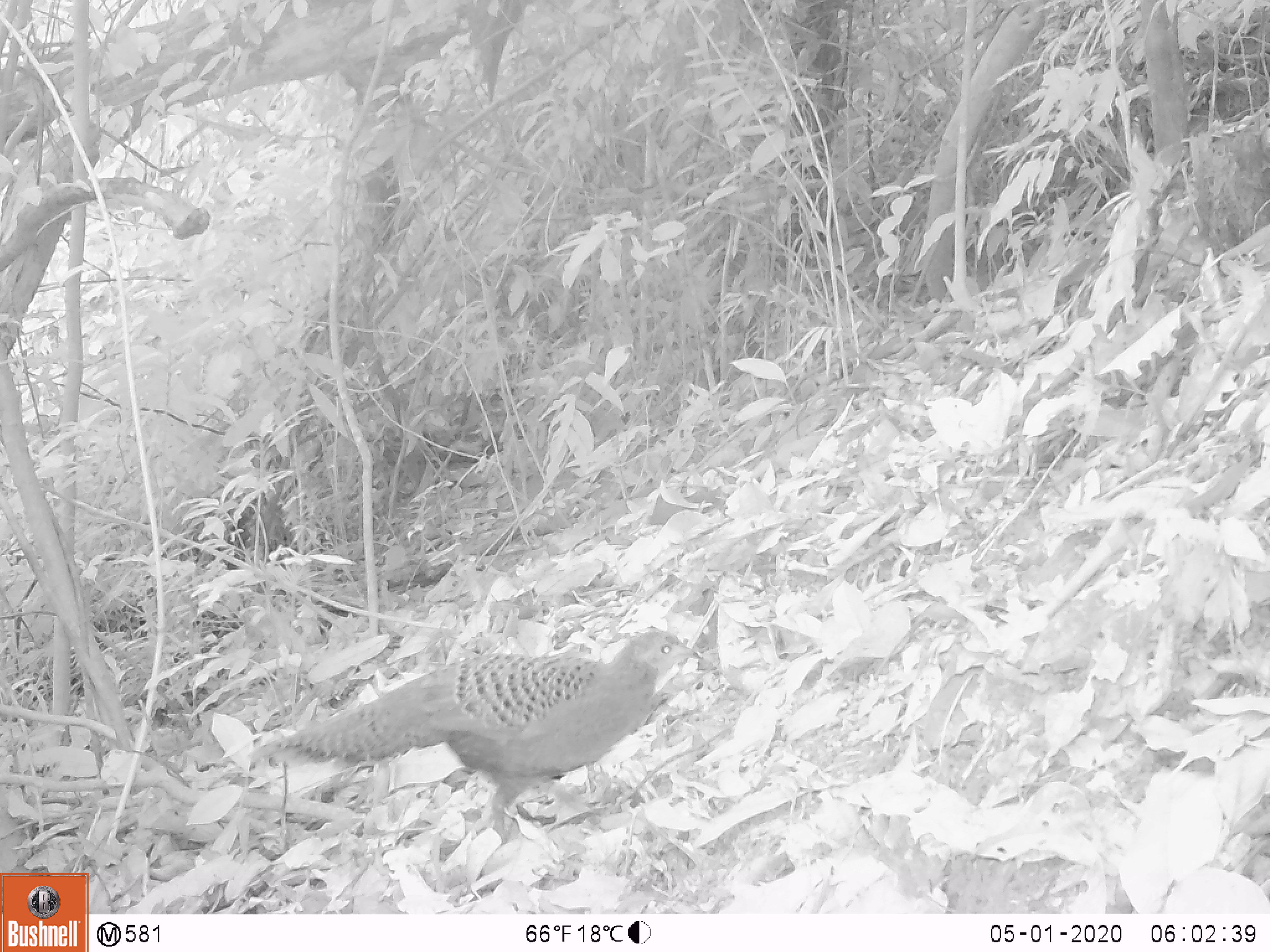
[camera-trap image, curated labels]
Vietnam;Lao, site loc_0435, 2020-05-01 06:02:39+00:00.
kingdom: Animalia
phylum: Chordata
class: Aves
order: Galliformes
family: Phasianidae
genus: Polyplectron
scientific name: Polyplectron bicalcaratum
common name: gray peacock-pheasant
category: grey peacock pheasant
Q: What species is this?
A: Grey peacock pheasant (gray peacock-pheasant) (Polyplectron bicalcaratum).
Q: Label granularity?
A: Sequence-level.